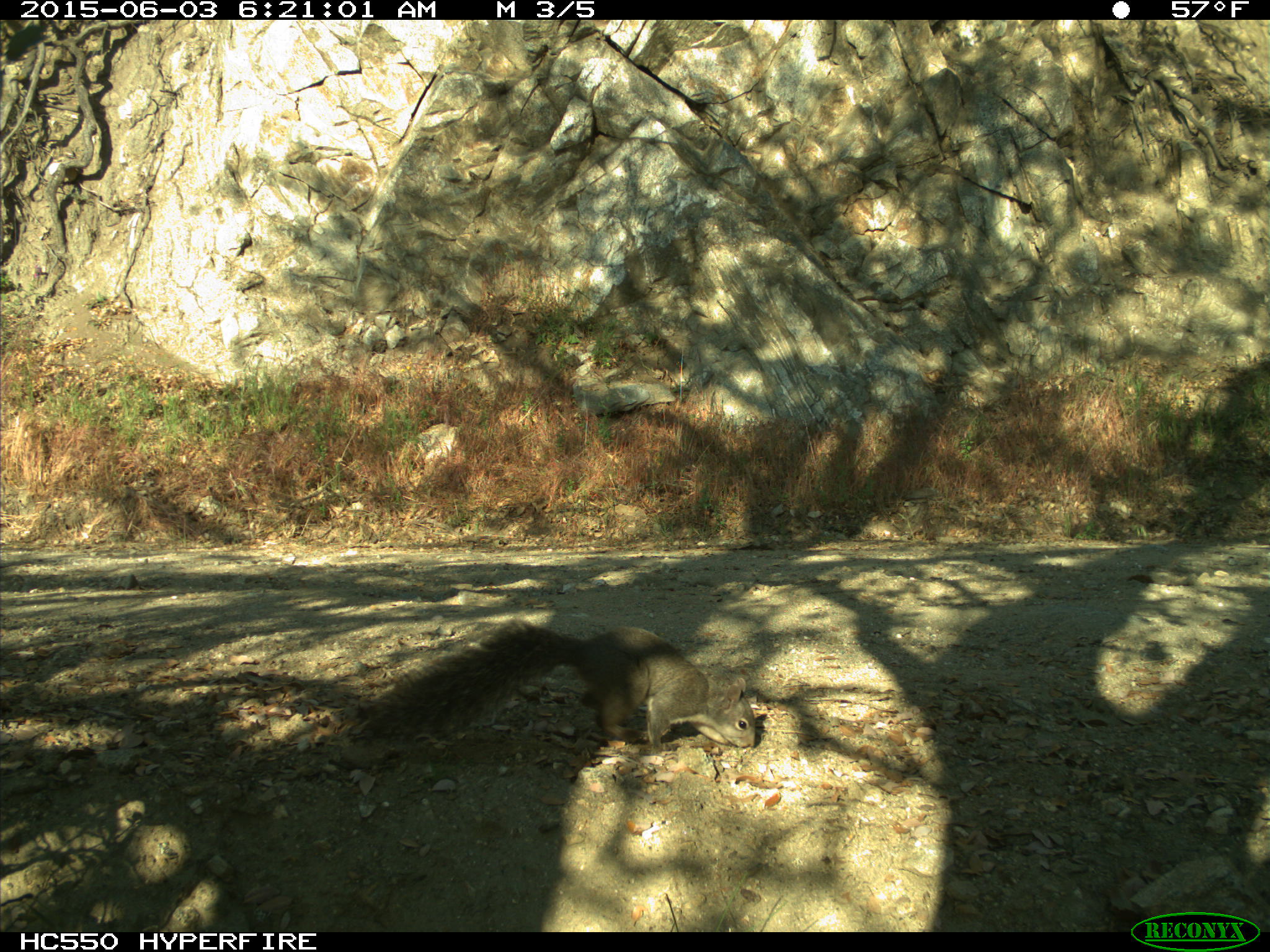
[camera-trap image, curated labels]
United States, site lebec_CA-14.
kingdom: Animalia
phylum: Chordata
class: Mammalia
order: Rodentia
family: Sciuridae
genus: Sciurus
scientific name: Sciurus carolinensis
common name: eastern gray squirrel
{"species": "Sciurus carolinensis (eastern gray squirrel)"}